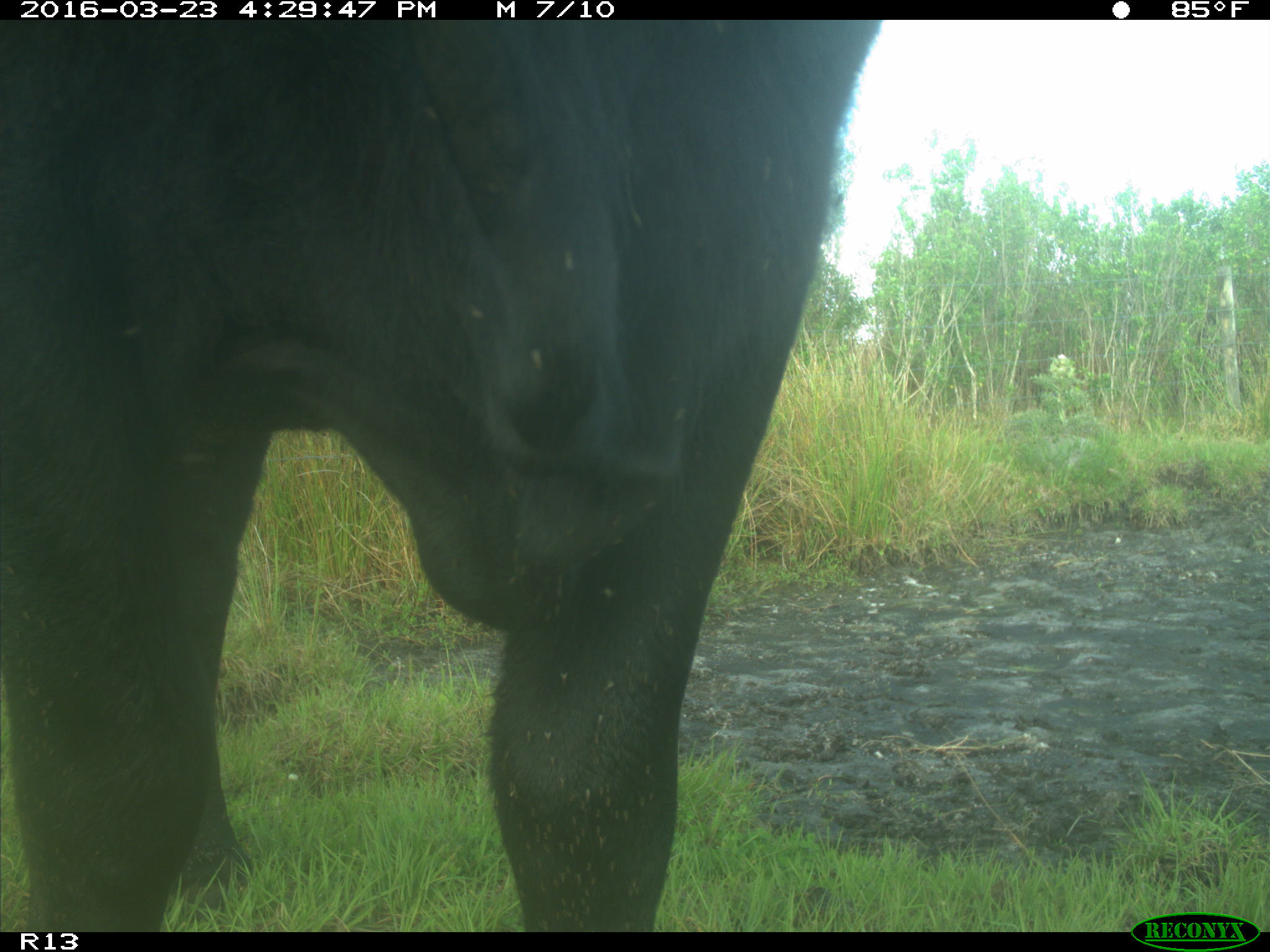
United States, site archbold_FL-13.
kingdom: Animalia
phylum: Chordata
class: Mammalia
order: Artiodactyla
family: Bovidae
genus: Bos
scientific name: Bos taurus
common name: domestic cow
Bos taurus (domestic cow).